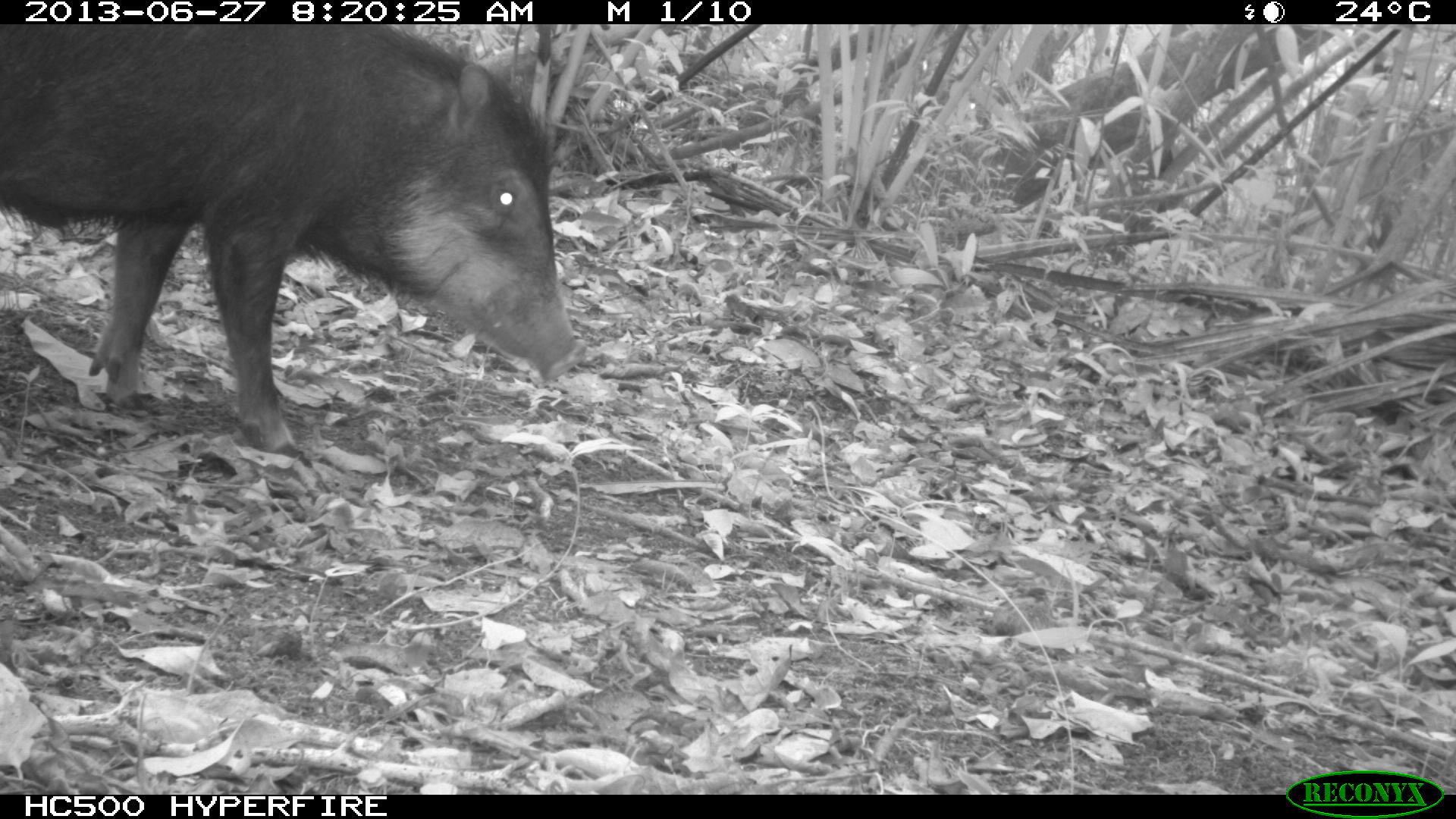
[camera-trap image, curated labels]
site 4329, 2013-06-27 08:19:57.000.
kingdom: Animalia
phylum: Chordata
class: Mammalia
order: Artiodactyla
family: Tayassuidae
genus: Tayassu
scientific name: Tayassu pecari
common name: white-lipped peccary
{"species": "Tayassu pecari (white-lipped peccary)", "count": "3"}